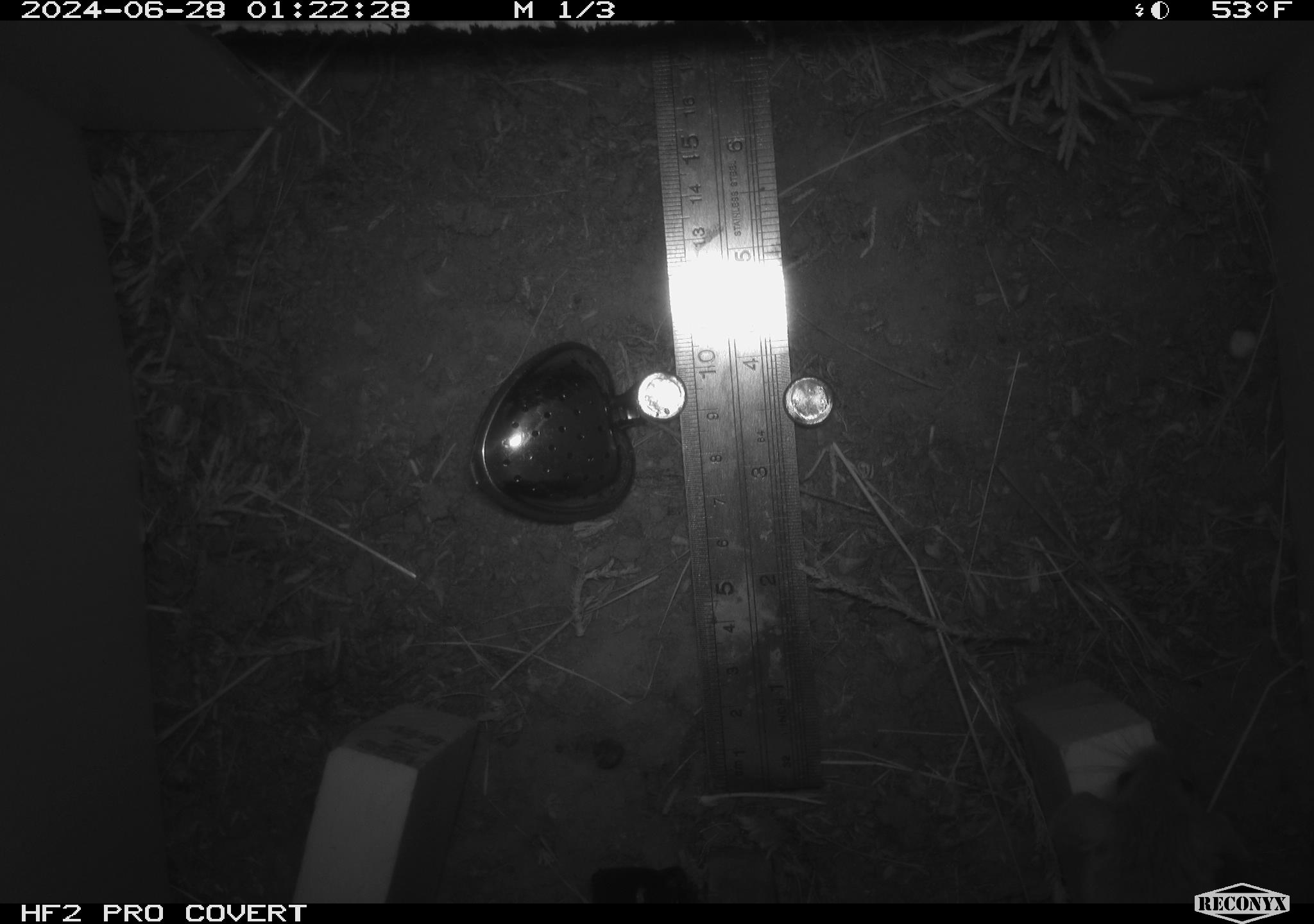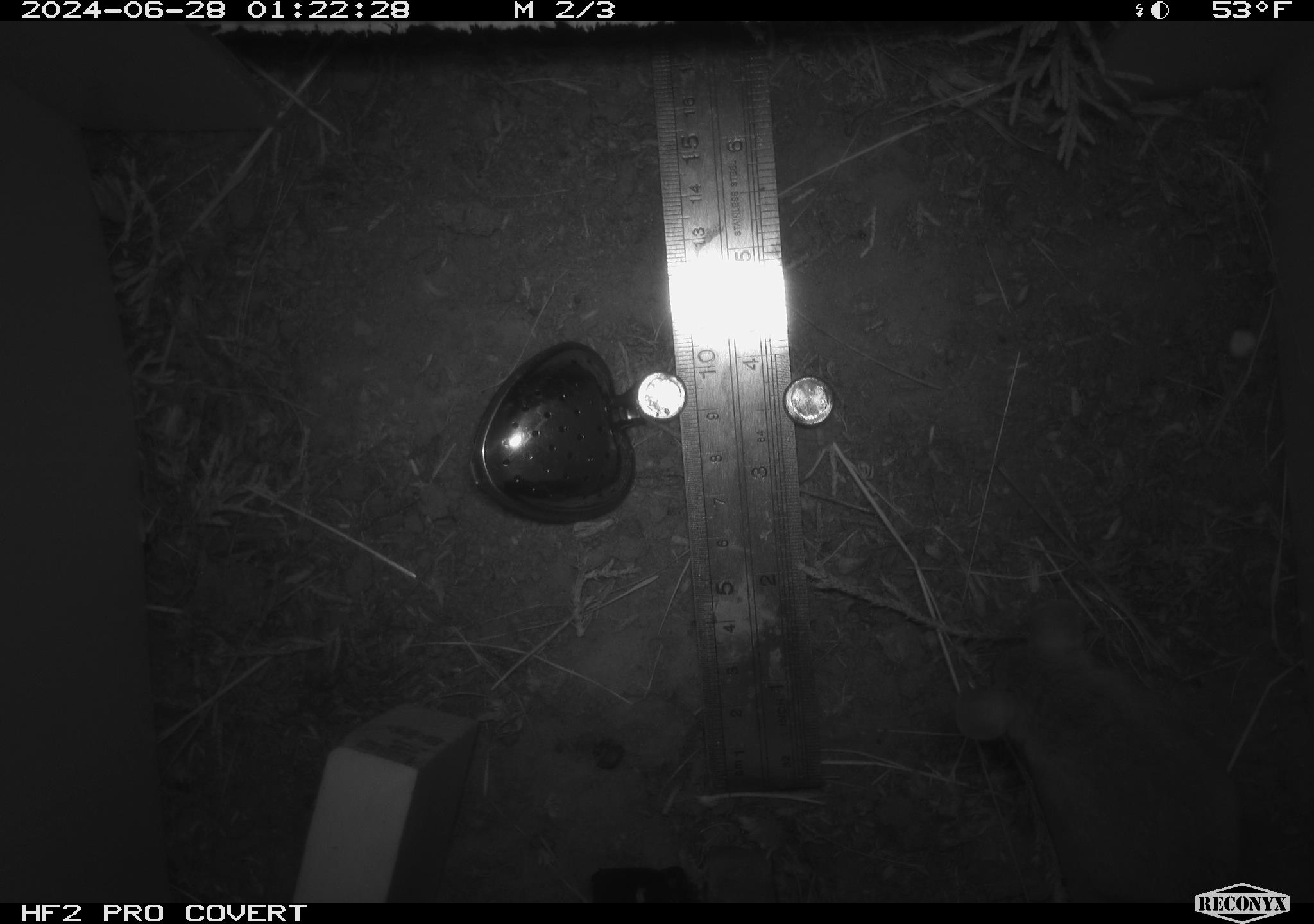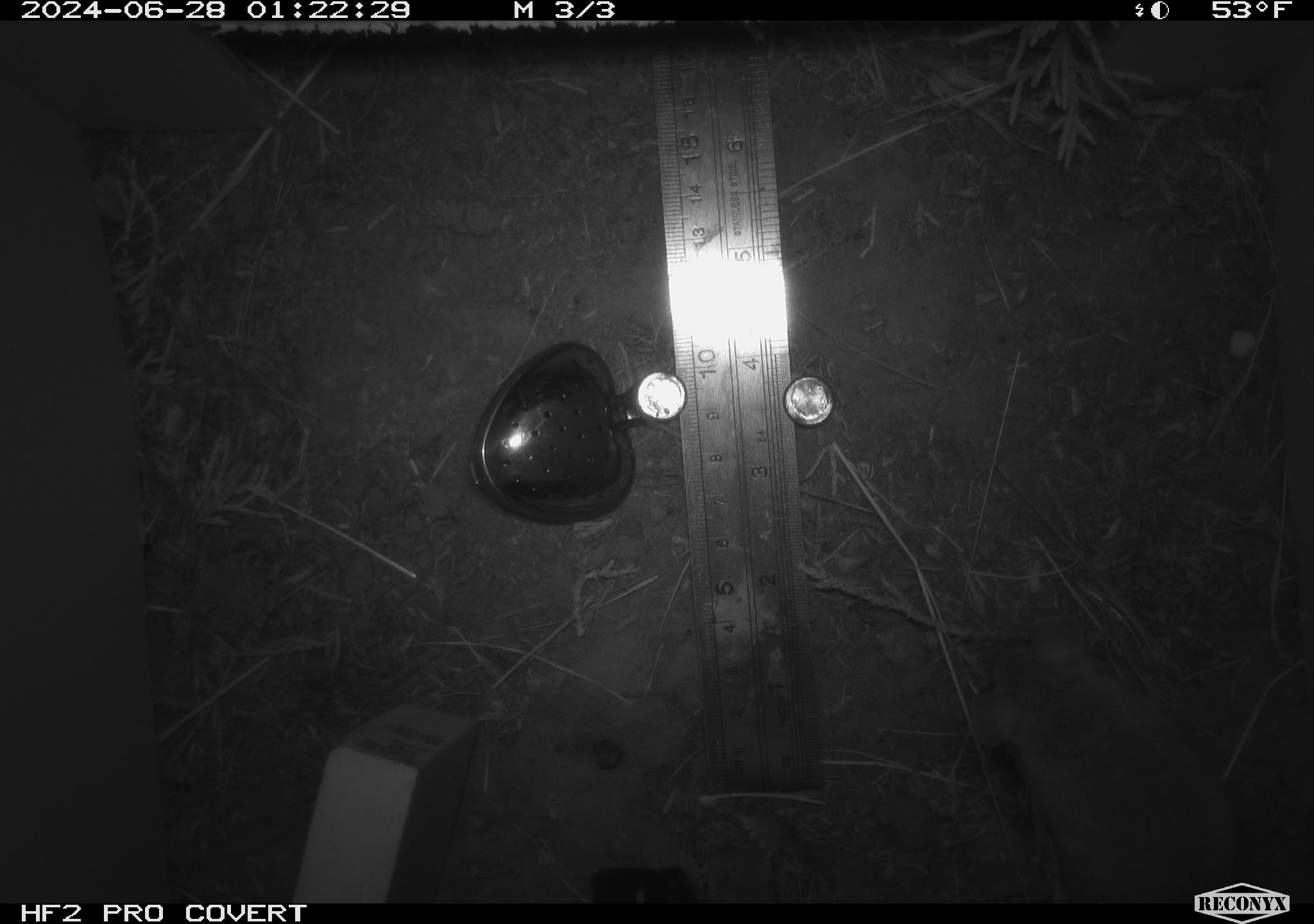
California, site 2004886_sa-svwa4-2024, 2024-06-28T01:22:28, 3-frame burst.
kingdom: Animalia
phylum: Chordata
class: Mammalia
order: Rodentia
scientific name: Rodentia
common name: mouse species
Mouse species (Rodentia).